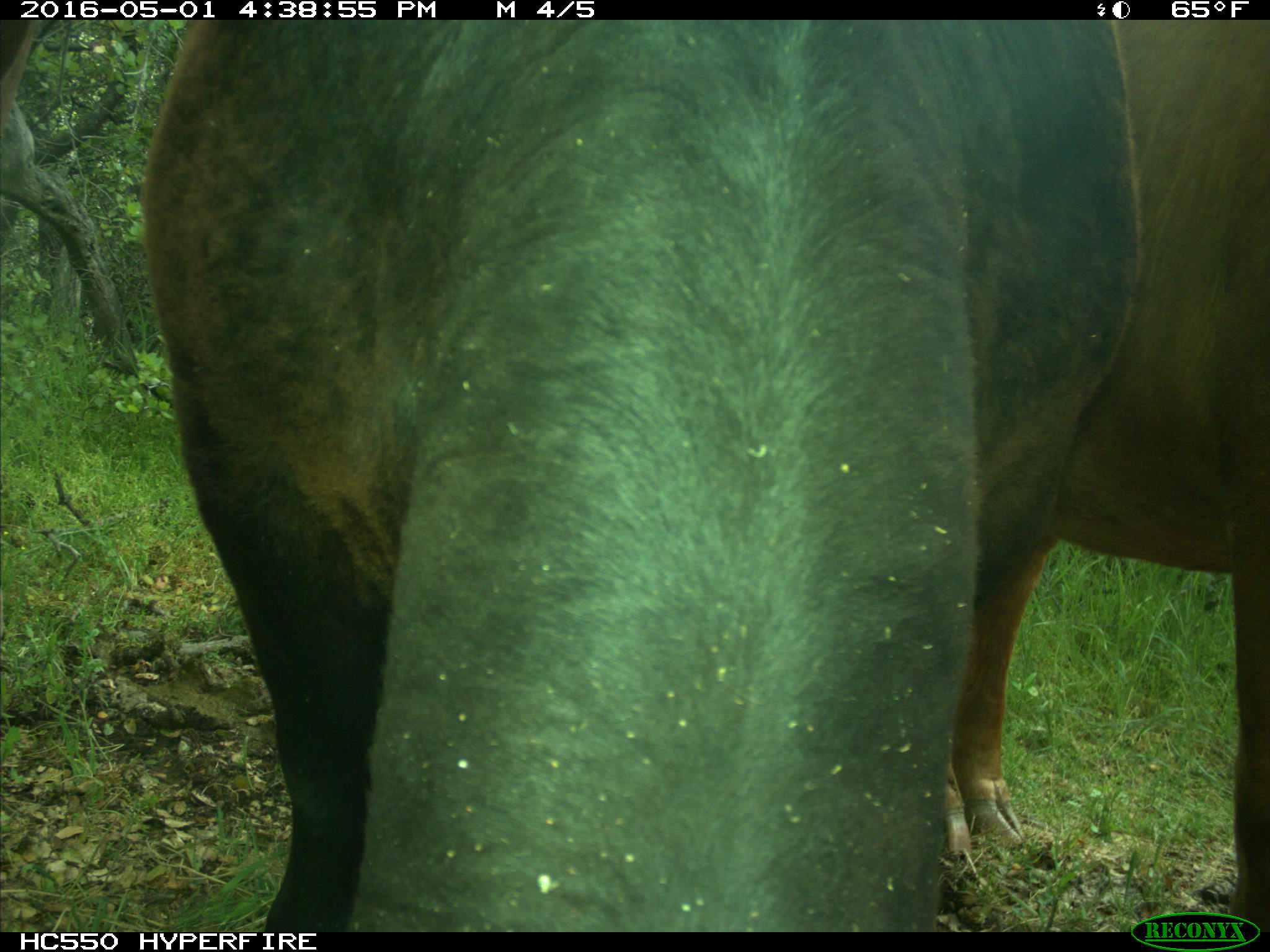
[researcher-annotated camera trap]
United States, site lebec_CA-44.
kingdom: Animalia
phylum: Chordata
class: Mammalia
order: Artiodactyla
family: Bovidae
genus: Bos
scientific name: Bos taurus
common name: domestic cow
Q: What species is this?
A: Bos taurus (domestic cow).